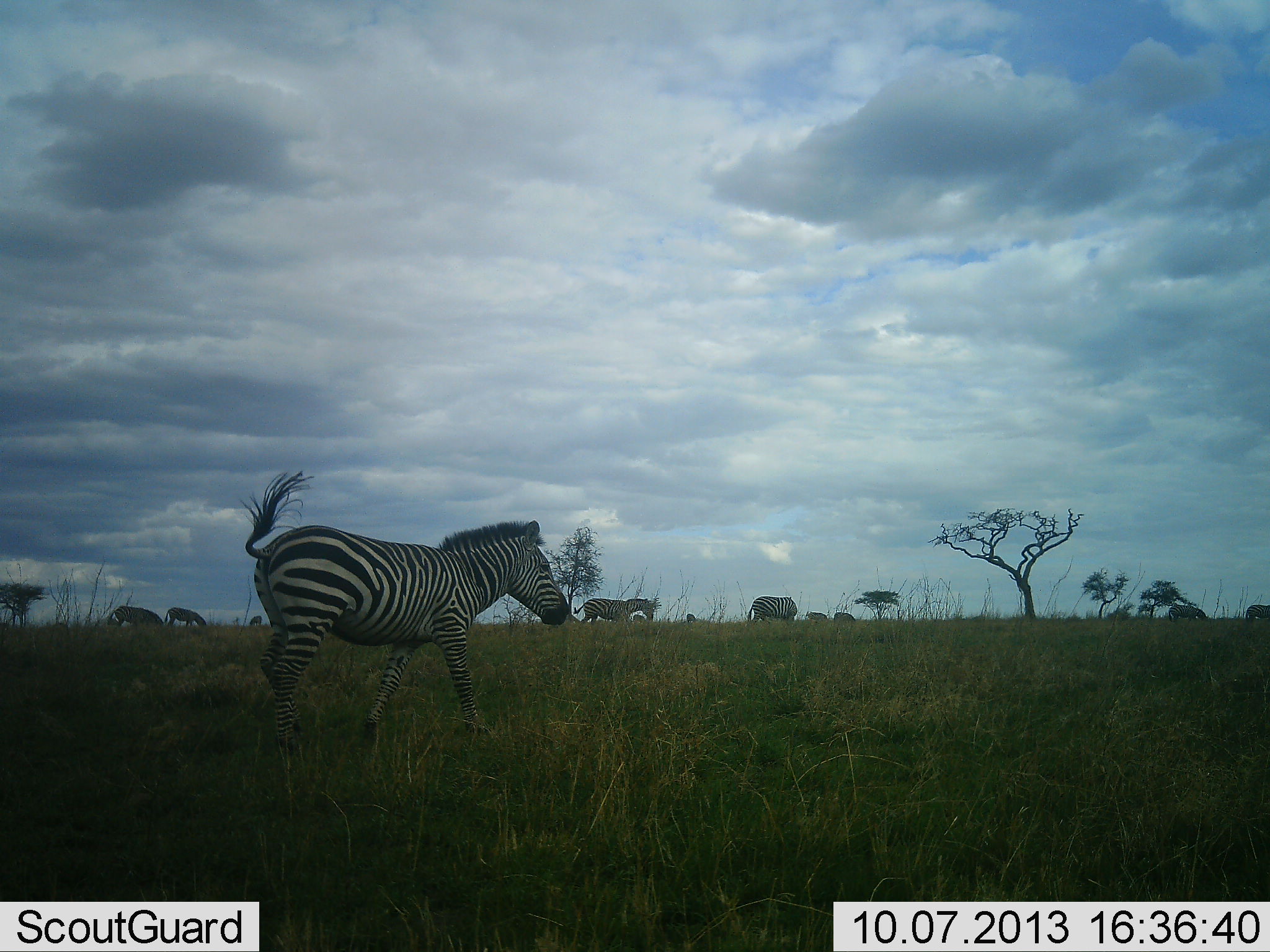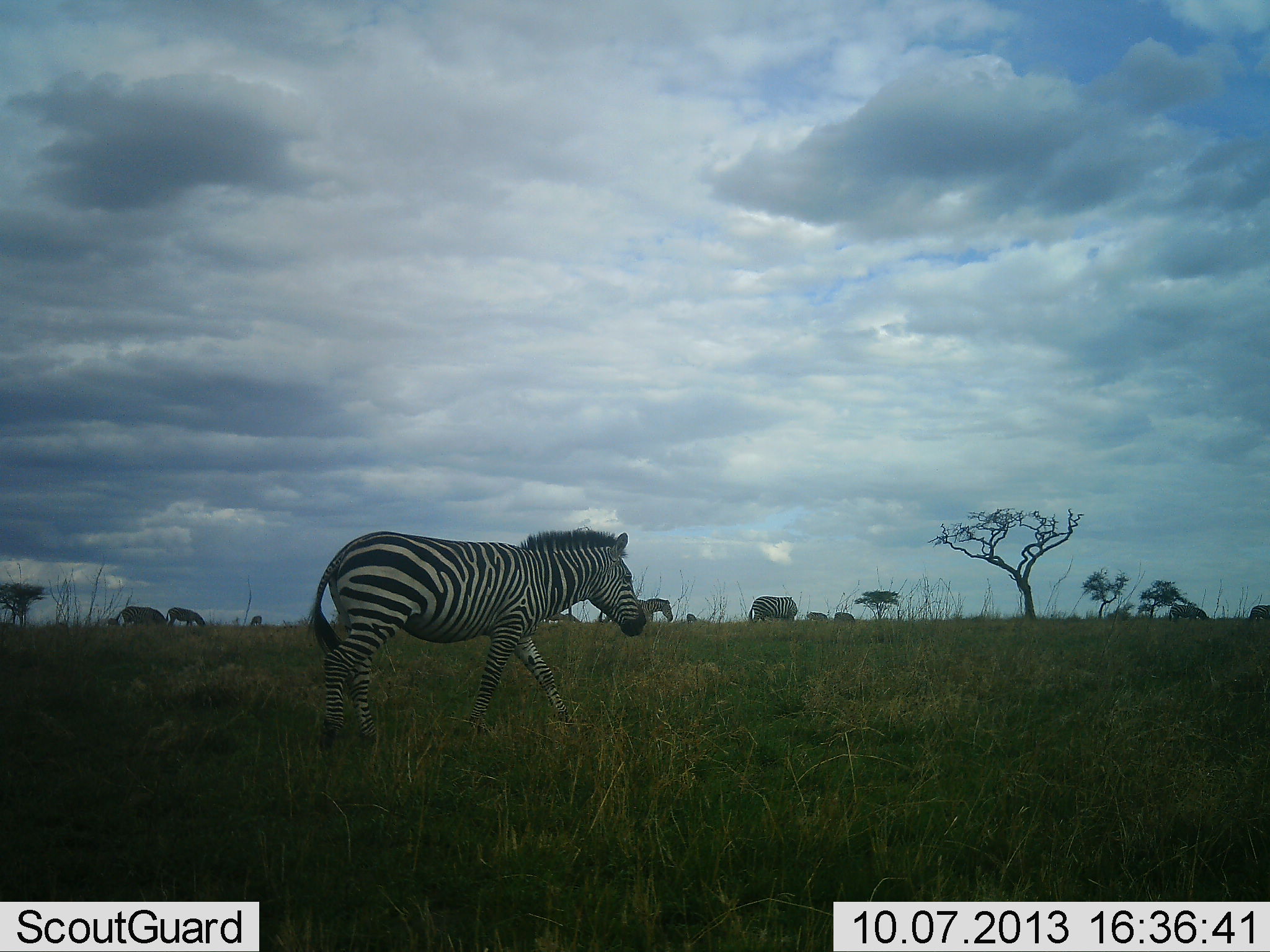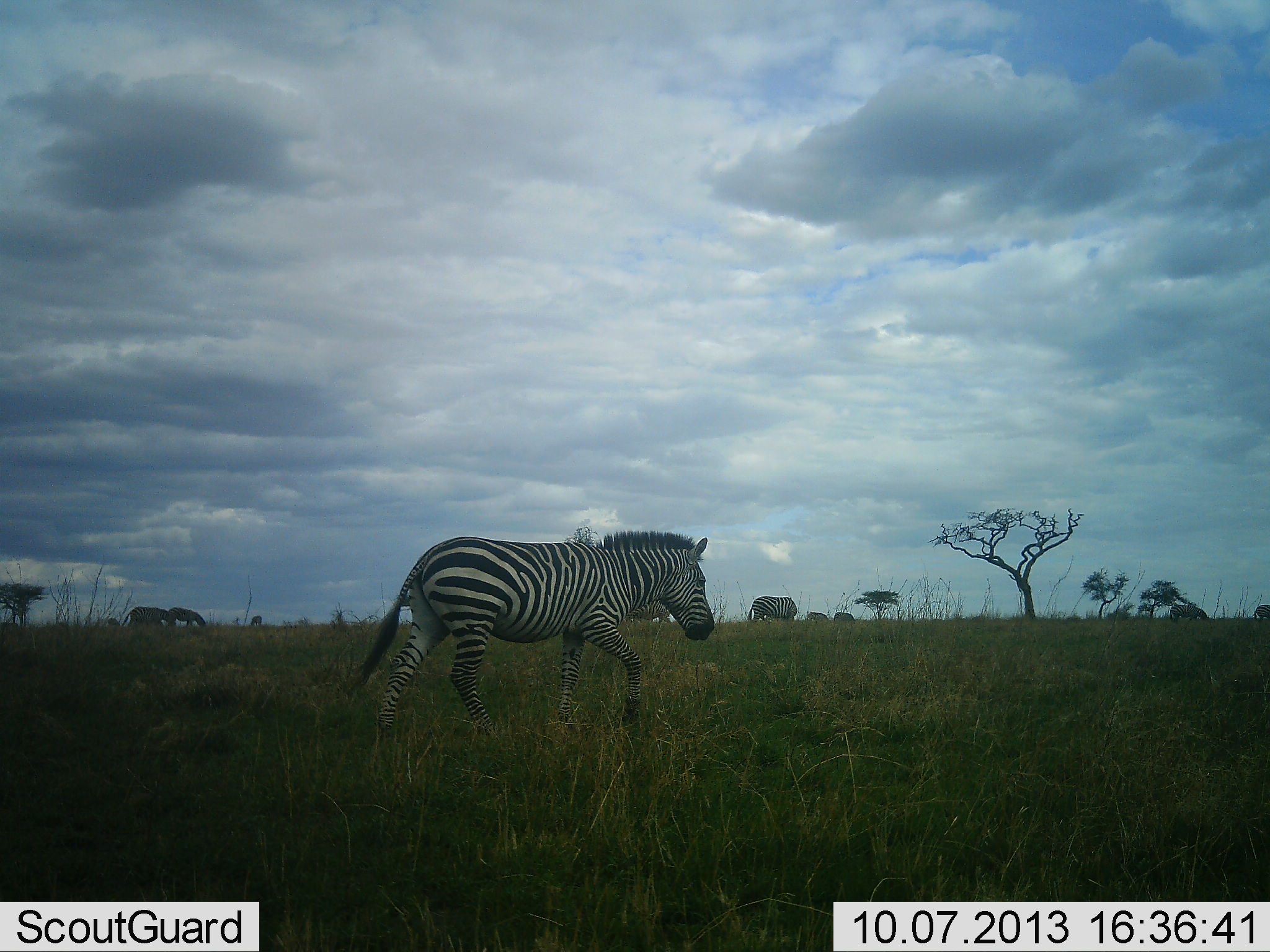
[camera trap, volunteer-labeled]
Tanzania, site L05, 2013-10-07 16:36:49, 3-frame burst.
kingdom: Animalia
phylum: Chordata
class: Mammalia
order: Perissodactyla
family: Equidae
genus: Equus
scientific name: Equus quagga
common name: plains zebra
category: zebra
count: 9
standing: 50%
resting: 5%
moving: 95%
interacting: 5%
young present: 0%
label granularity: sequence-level